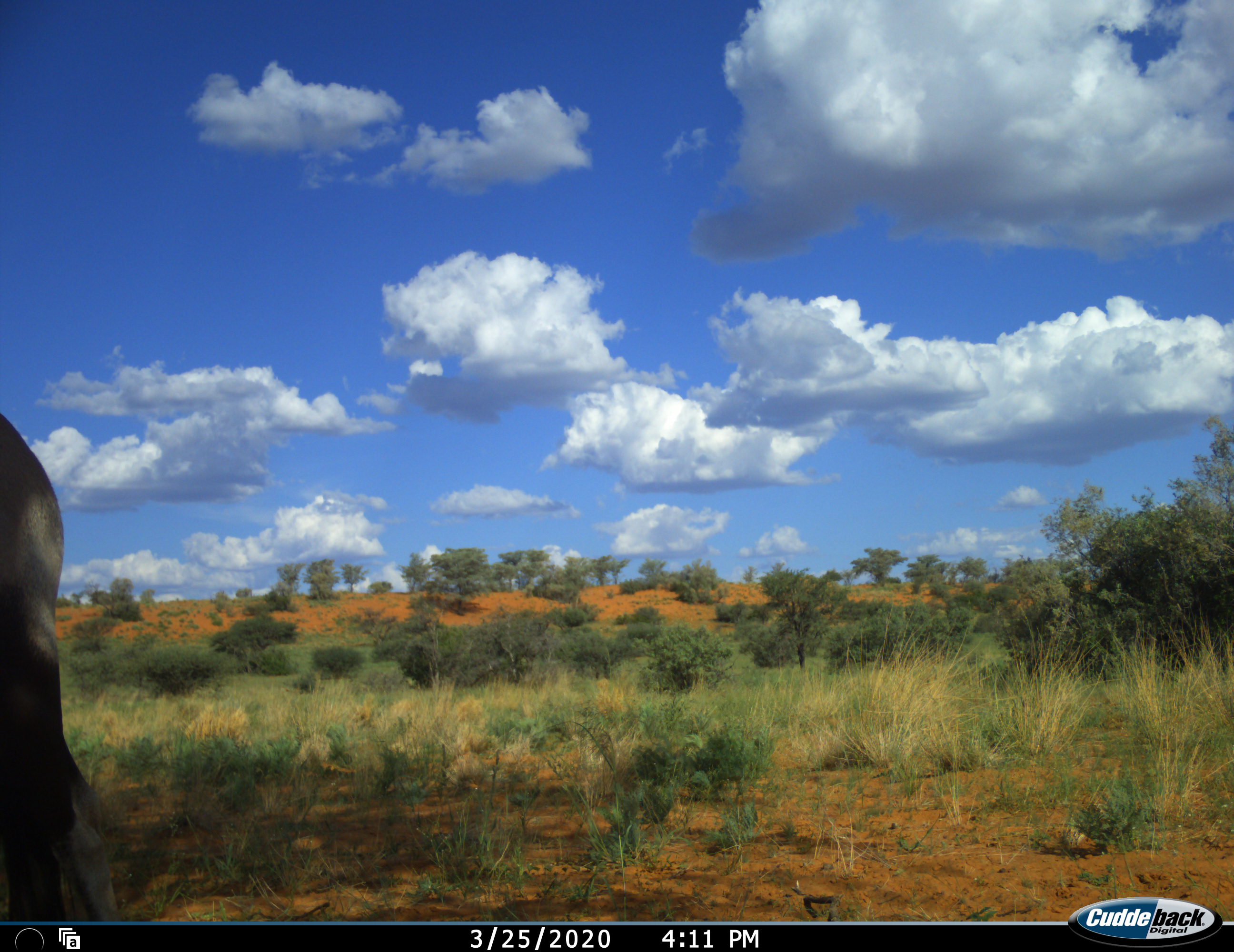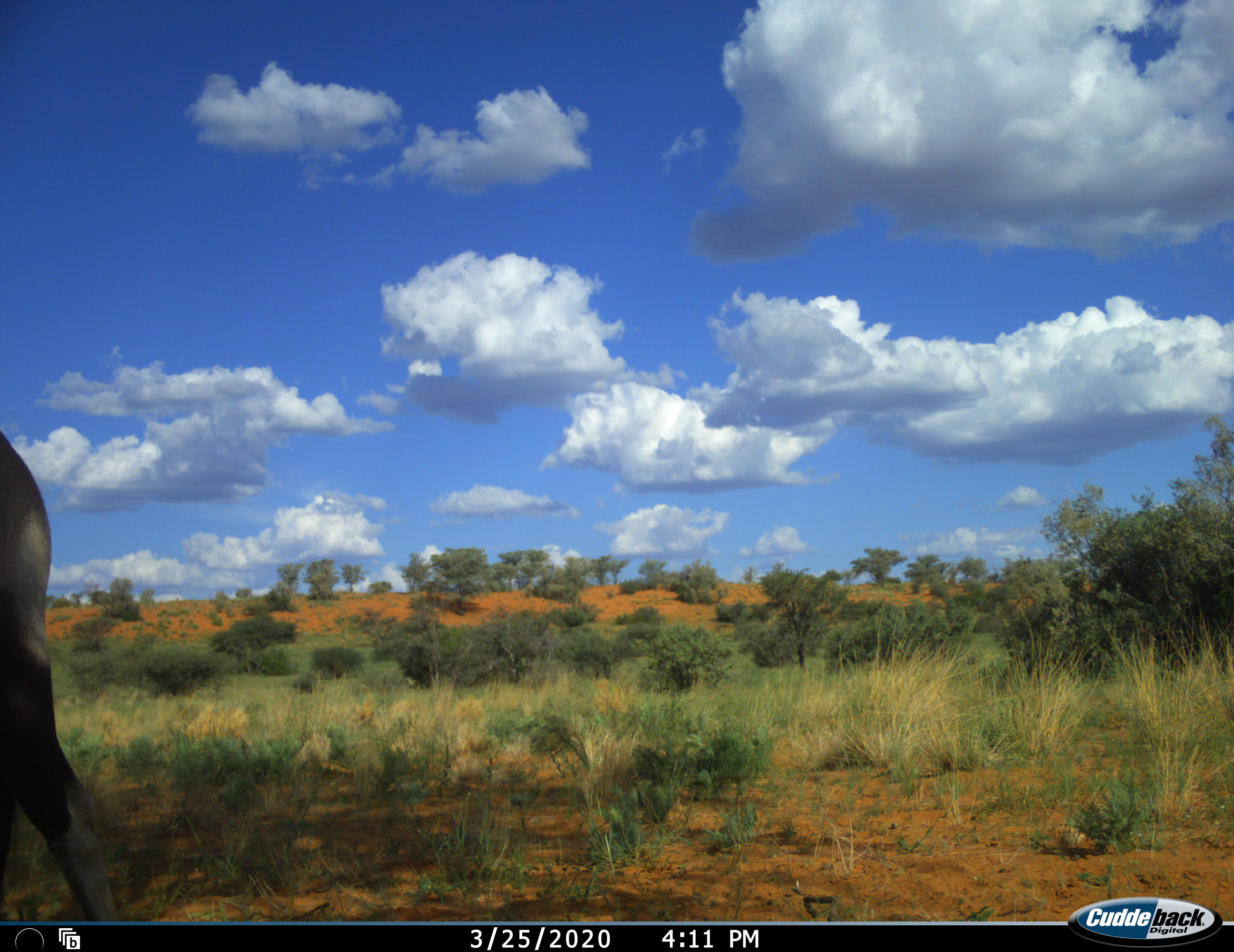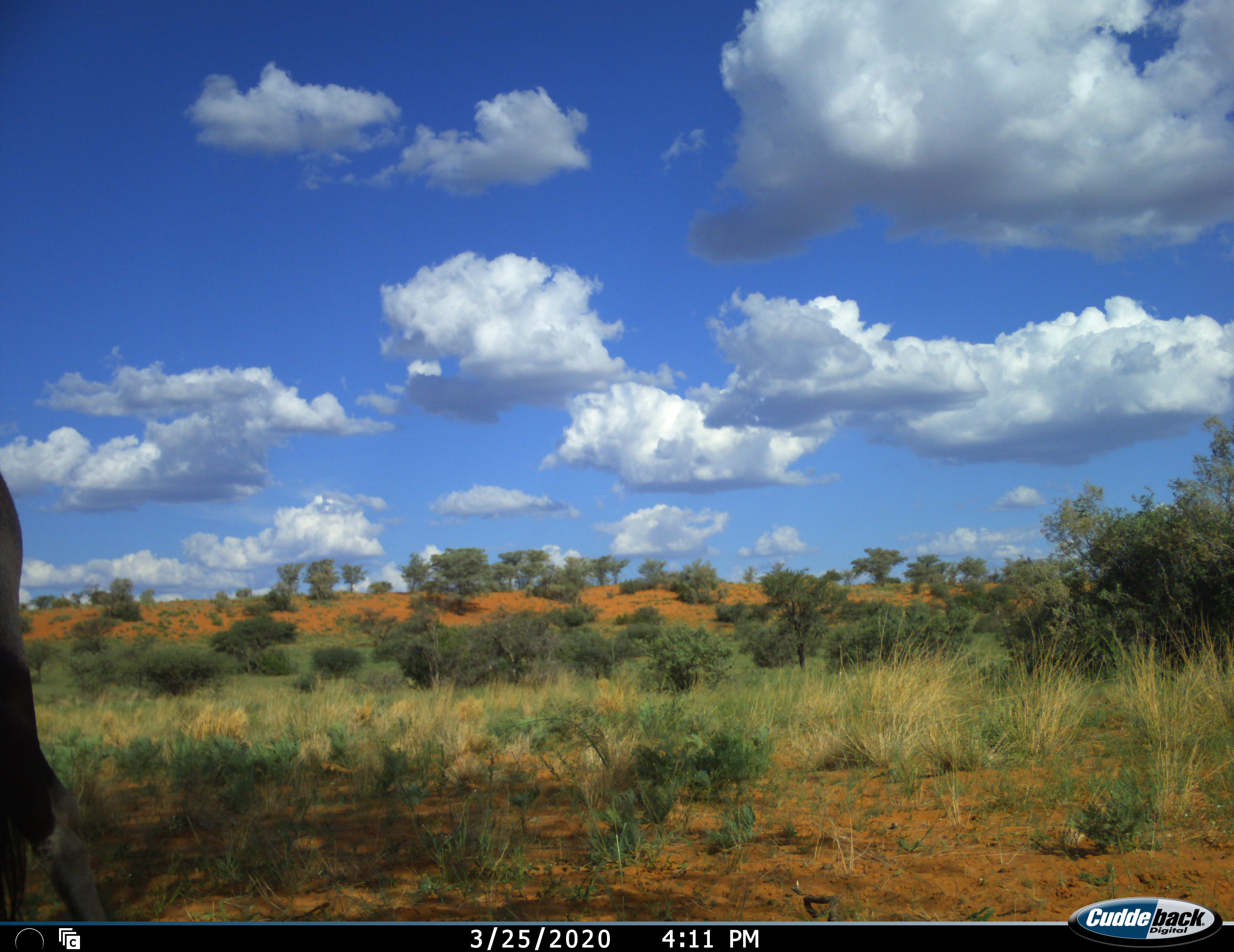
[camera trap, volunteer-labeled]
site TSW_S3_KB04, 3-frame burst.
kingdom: Animalia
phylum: Chordata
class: Mammalia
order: Artiodactyla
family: Bovidae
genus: Oryx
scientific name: Oryx gazella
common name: gemsbok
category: oryx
Oryx (gemsbok) (Oryx gazella), count 1. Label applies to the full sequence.